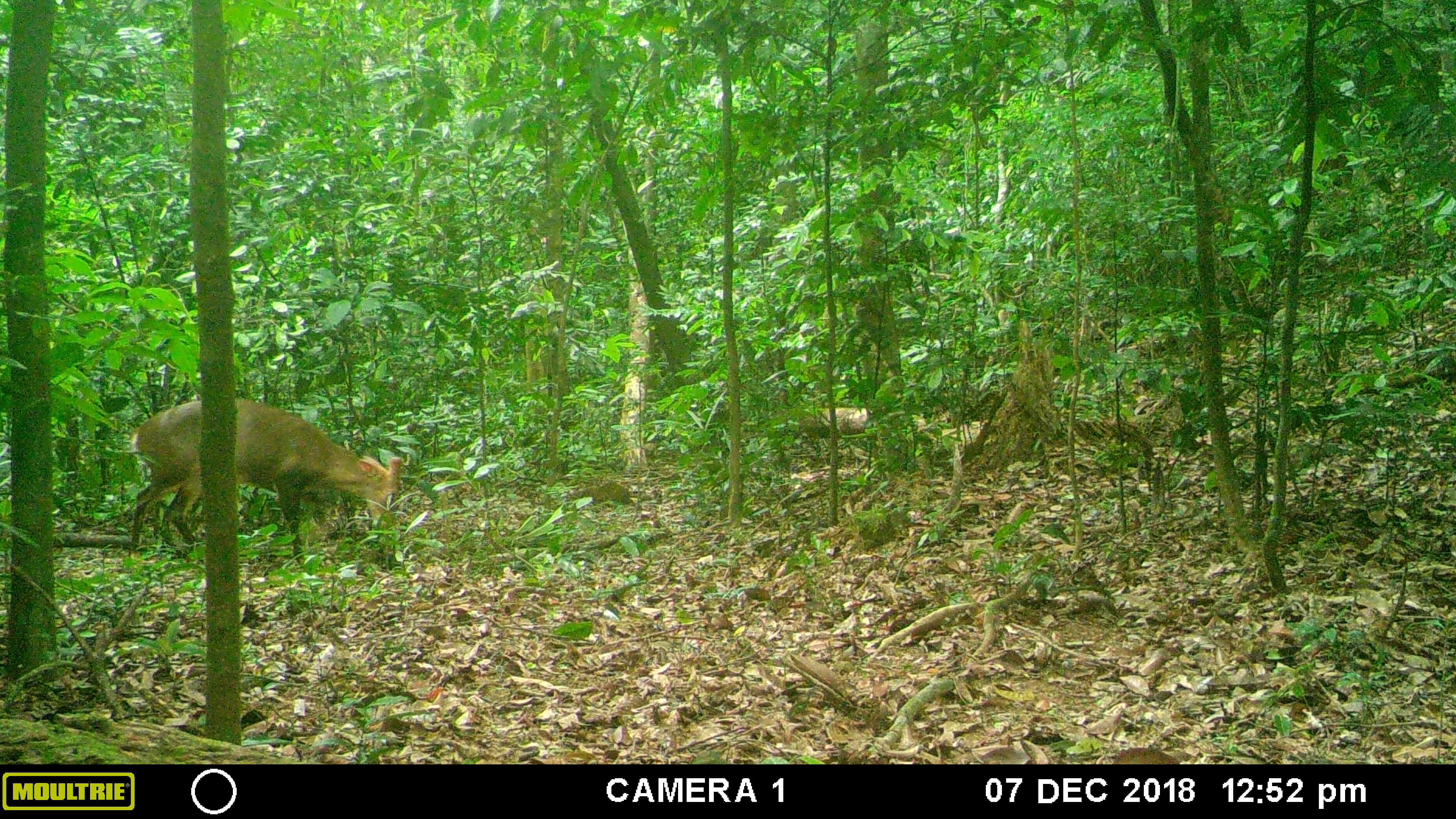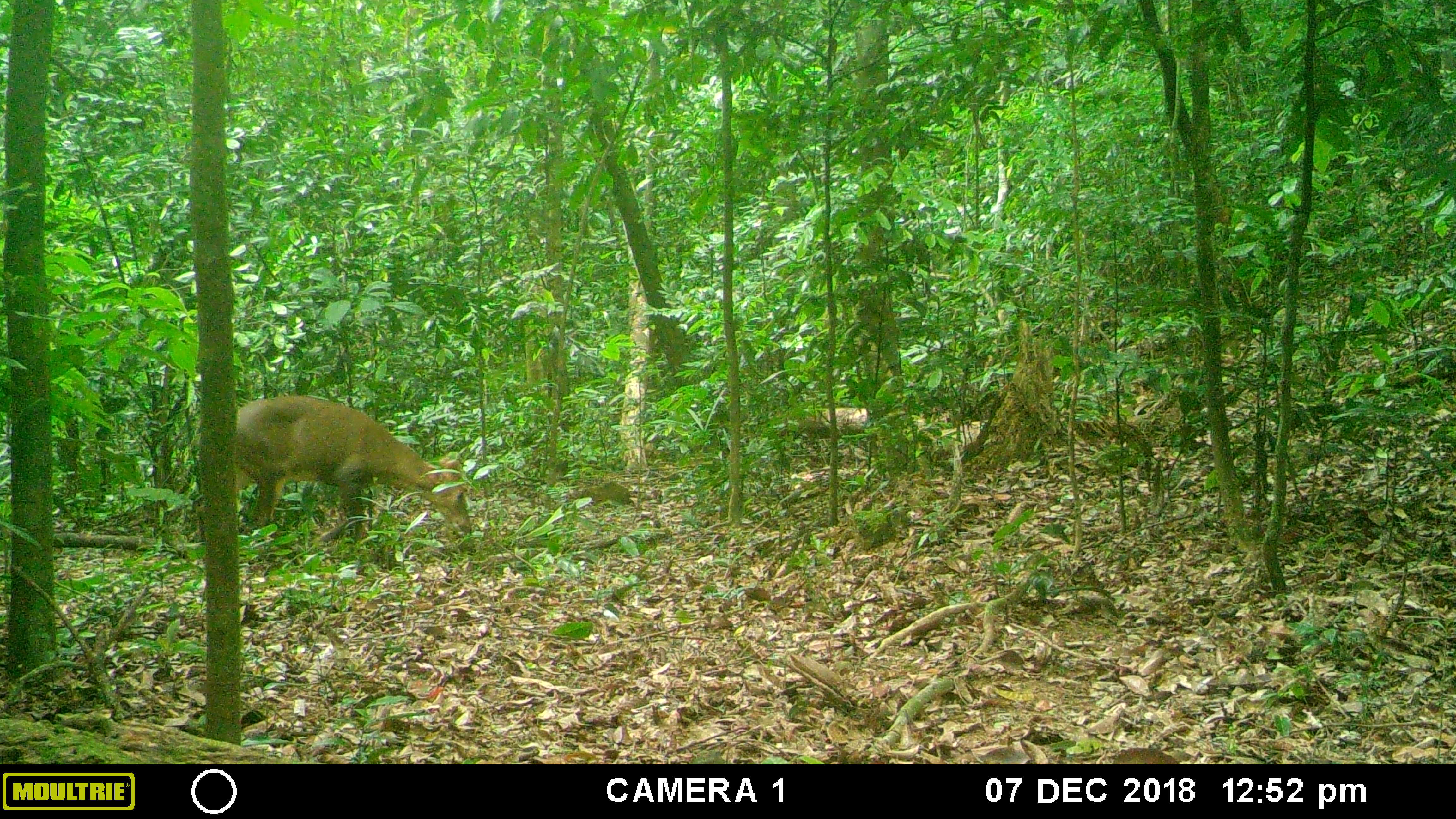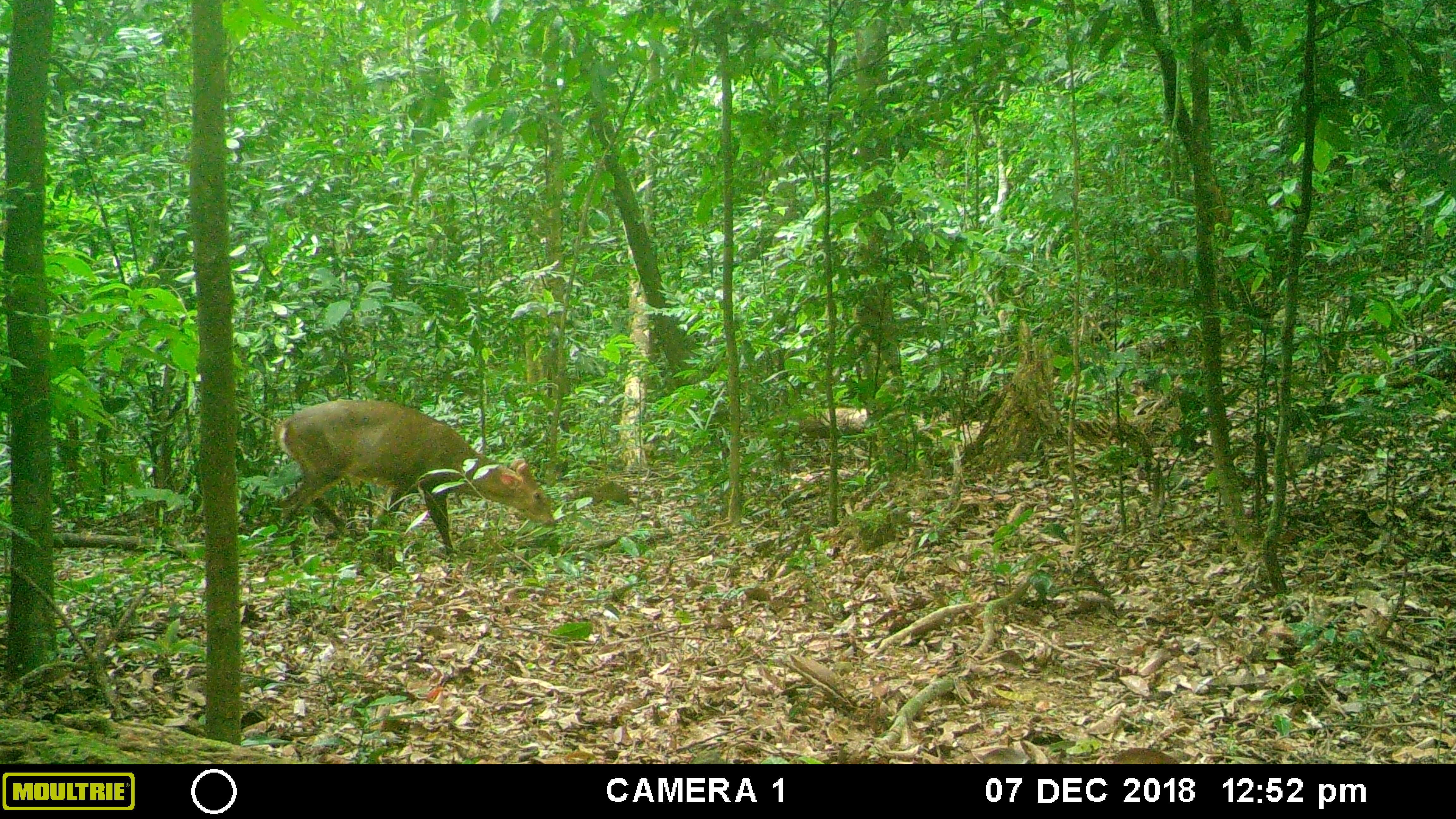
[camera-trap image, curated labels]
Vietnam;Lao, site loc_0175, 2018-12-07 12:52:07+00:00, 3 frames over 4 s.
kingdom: Animalia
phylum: Chordata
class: Mammalia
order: Artiodactyla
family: Cervidae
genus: Muntiacus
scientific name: Muntiacus vuquangensis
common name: large-antlered muntjac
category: large antlered muntjac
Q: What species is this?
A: Large antlered muntjac (large-antlered muntjac) (Muntiacus vuquangensis).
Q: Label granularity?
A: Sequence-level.